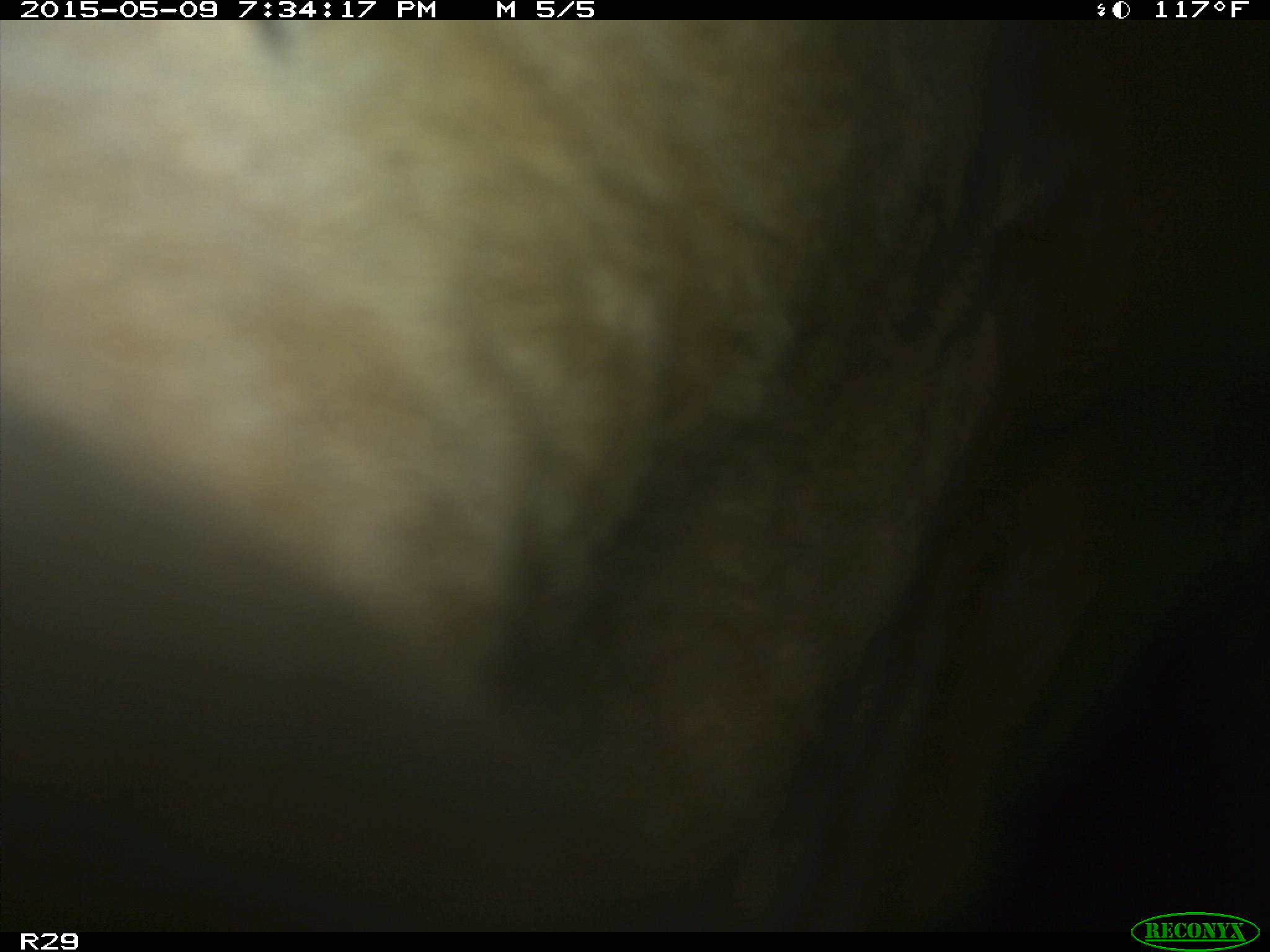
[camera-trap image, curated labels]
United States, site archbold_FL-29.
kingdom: Animalia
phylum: Chordata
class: Mammalia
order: Artiodactyla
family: Bovidae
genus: Bos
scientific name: Bos taurus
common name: domestic cow